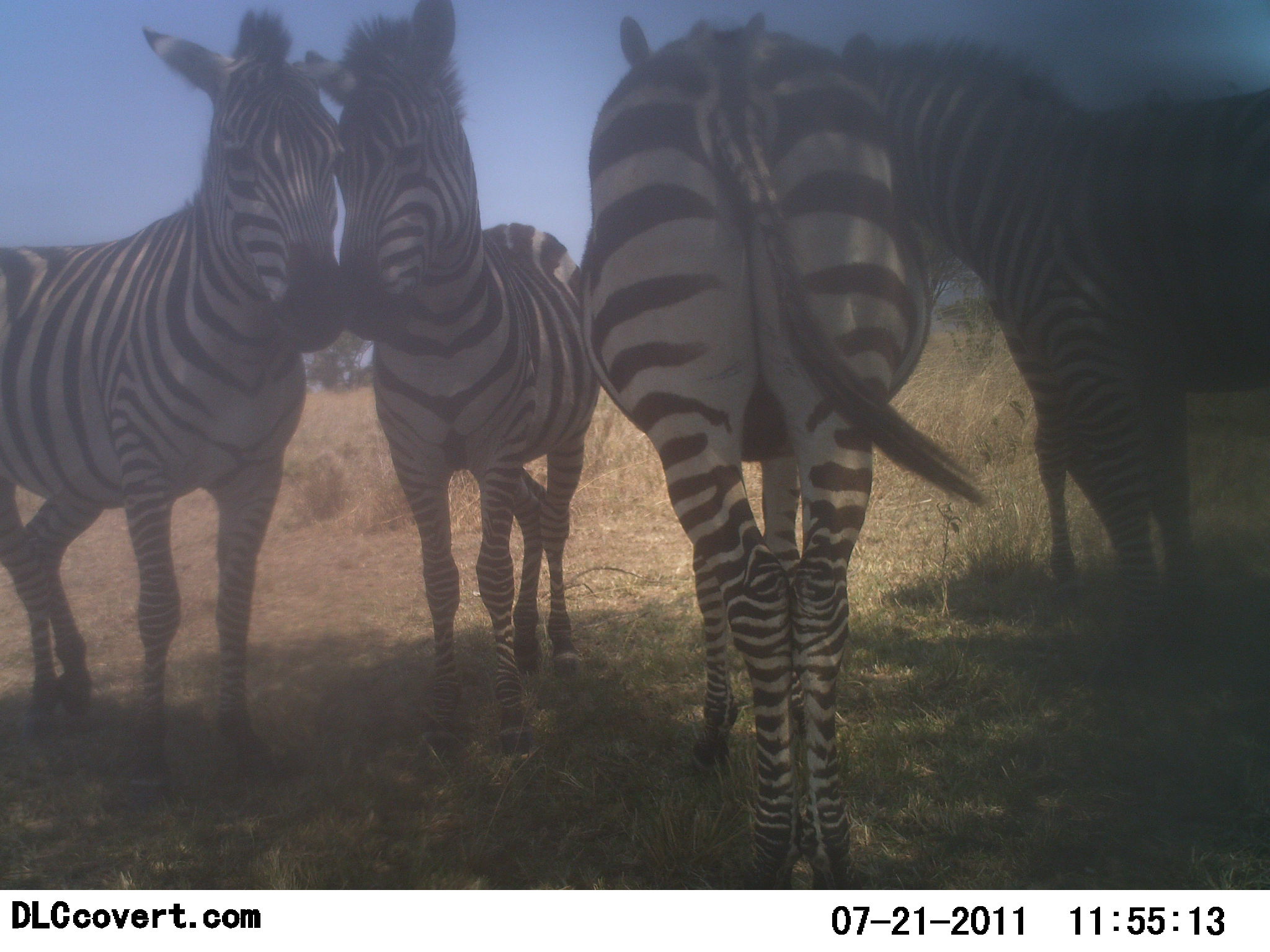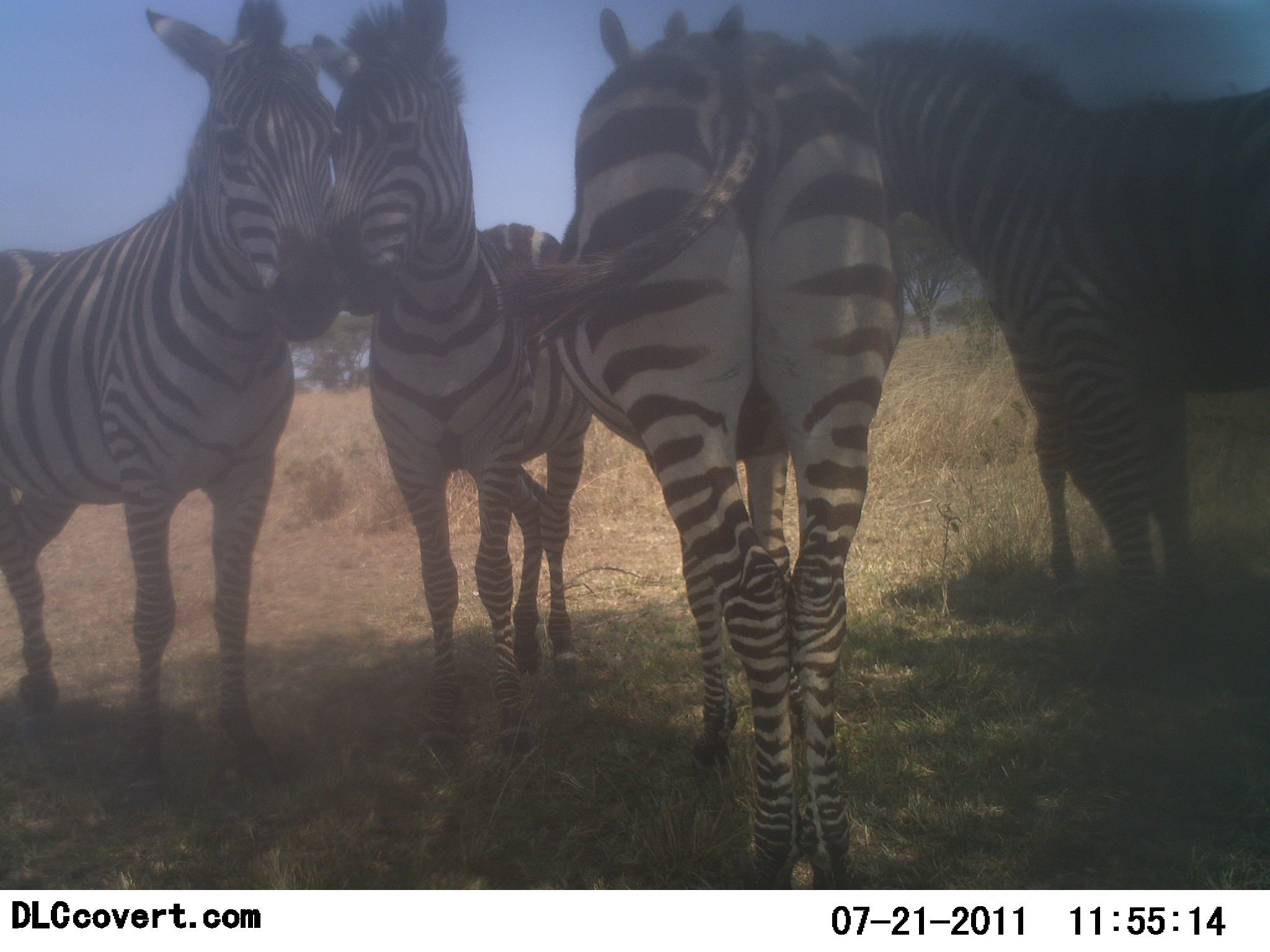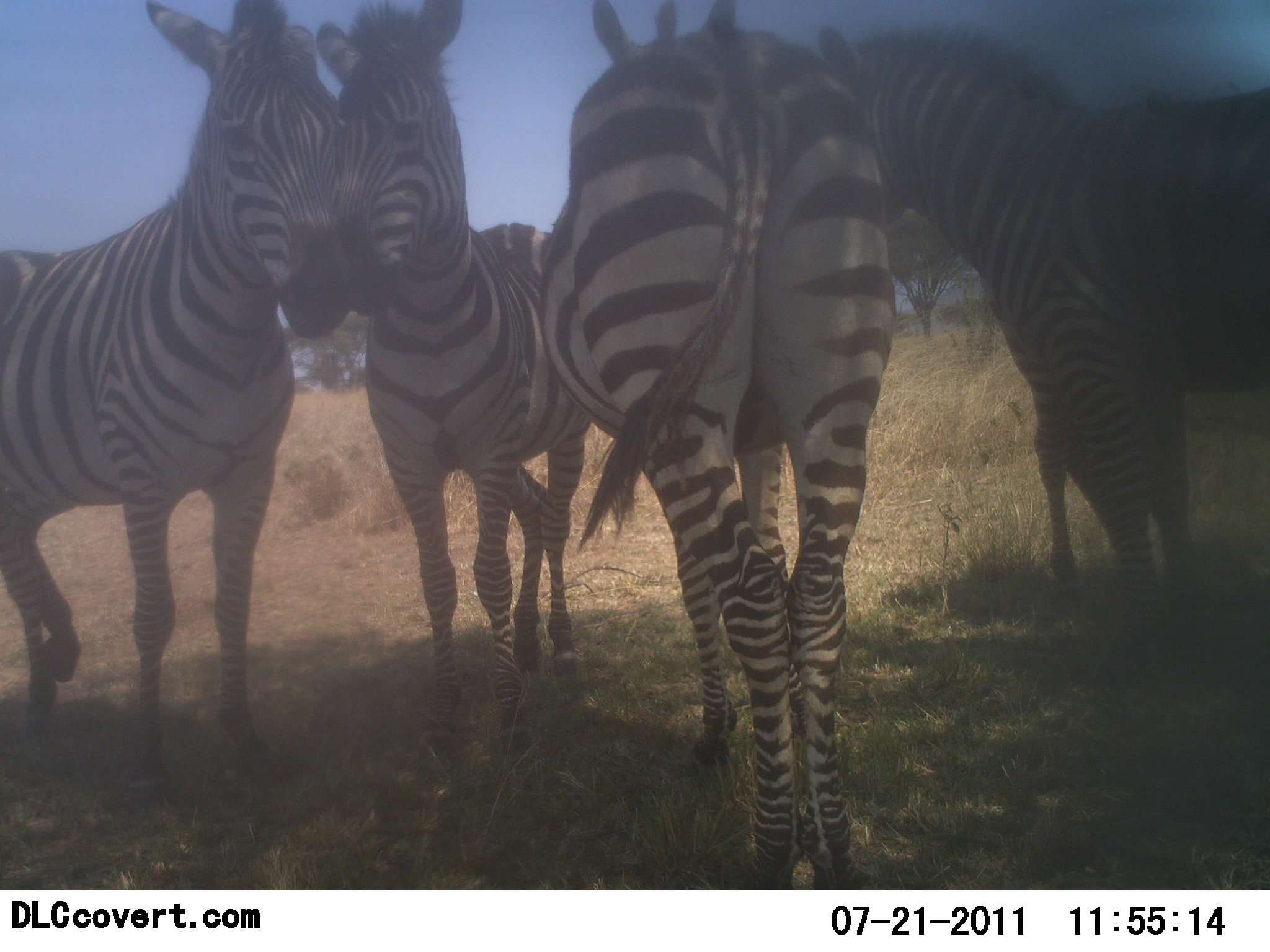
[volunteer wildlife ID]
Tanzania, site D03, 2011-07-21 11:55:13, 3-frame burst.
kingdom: Animalia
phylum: Chordata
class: Mammalia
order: Perissodactyla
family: Equidae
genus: Equus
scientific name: Equus quagga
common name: plains zebra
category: zebra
Zebra (plains zebra) (Equus quagga), count 5. Behavior (volunteer vote fractions): standing 100%, resting 8%, moving 0%, interacting 67%. Young present (vote fraction): 8%. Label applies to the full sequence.